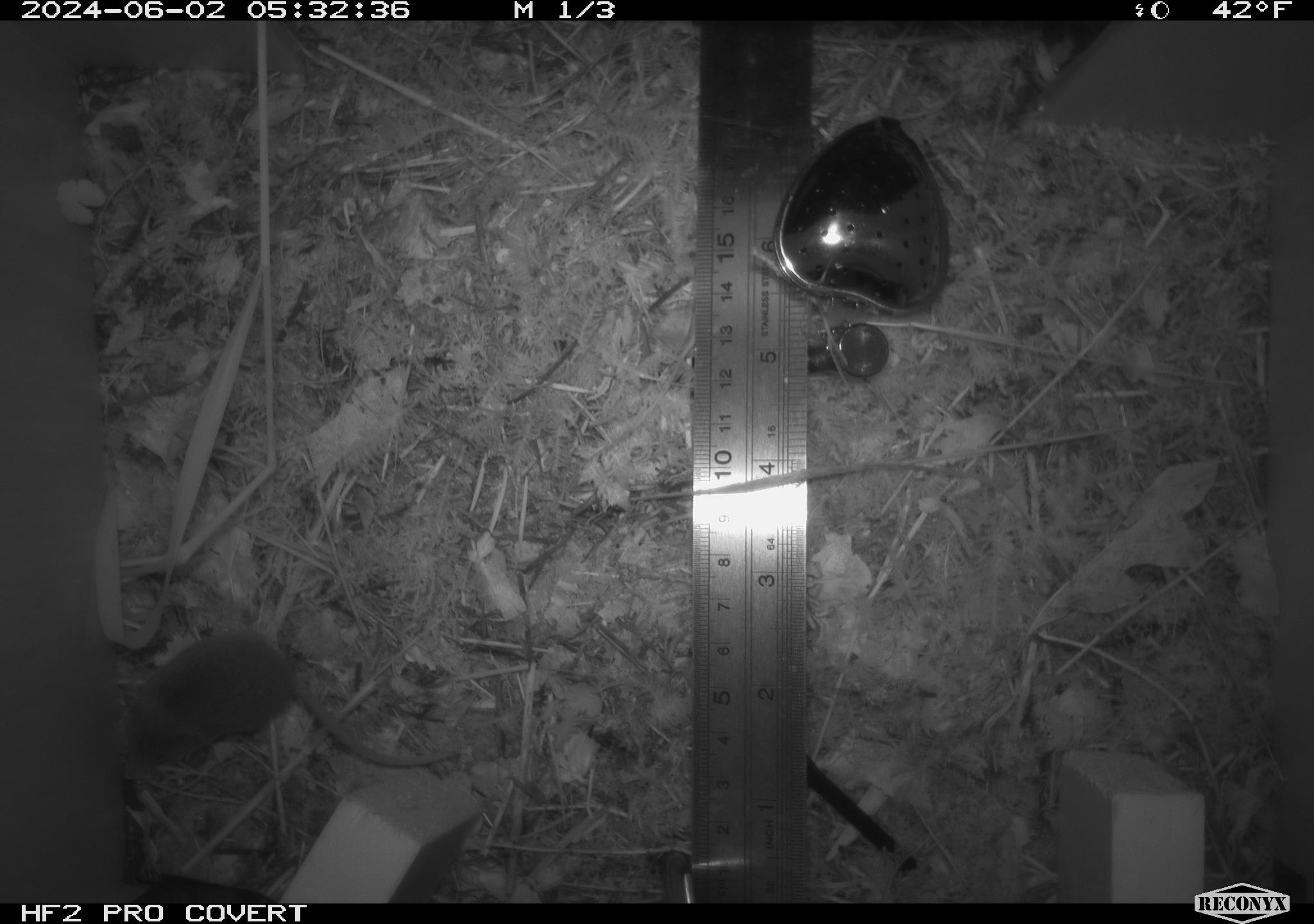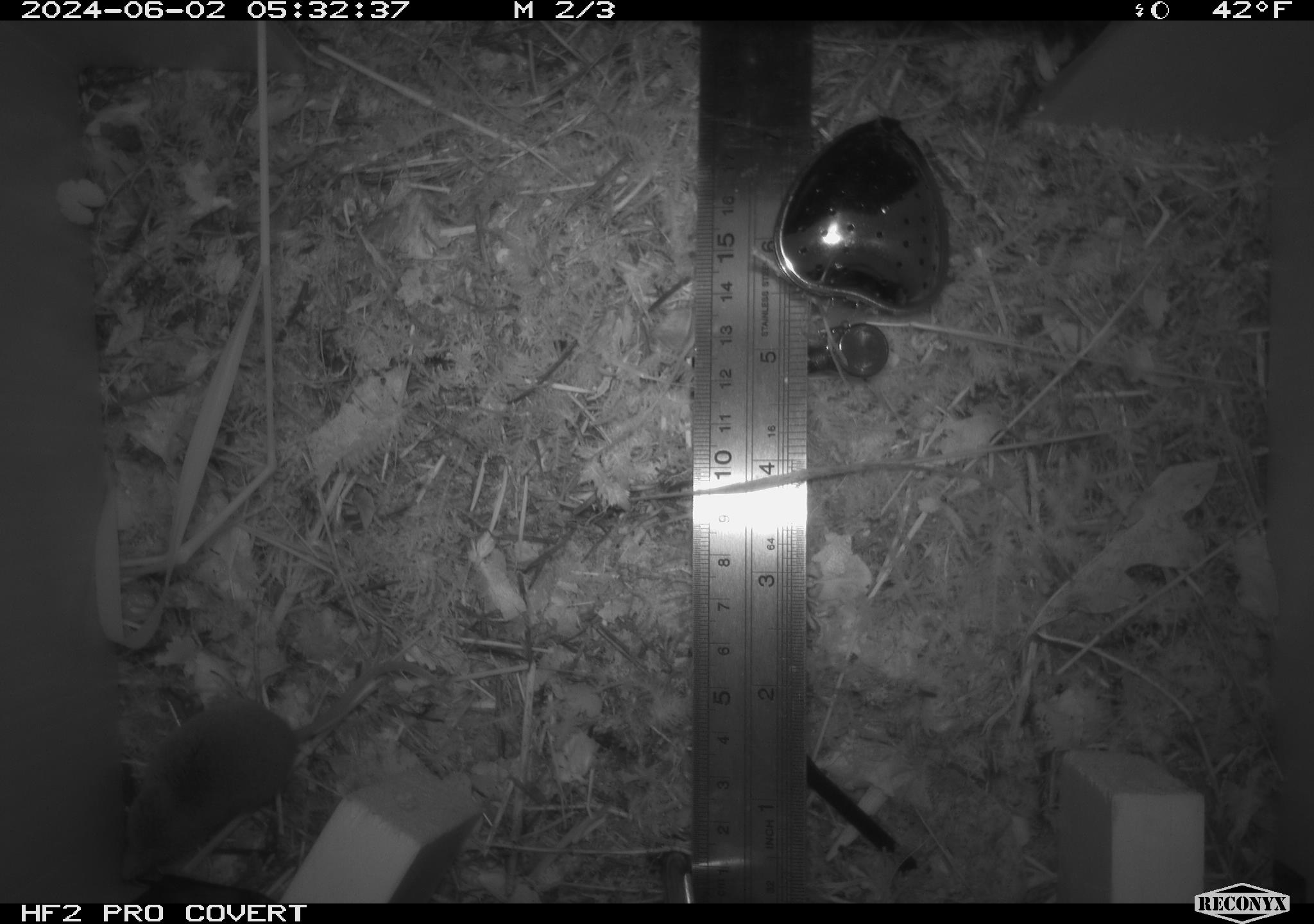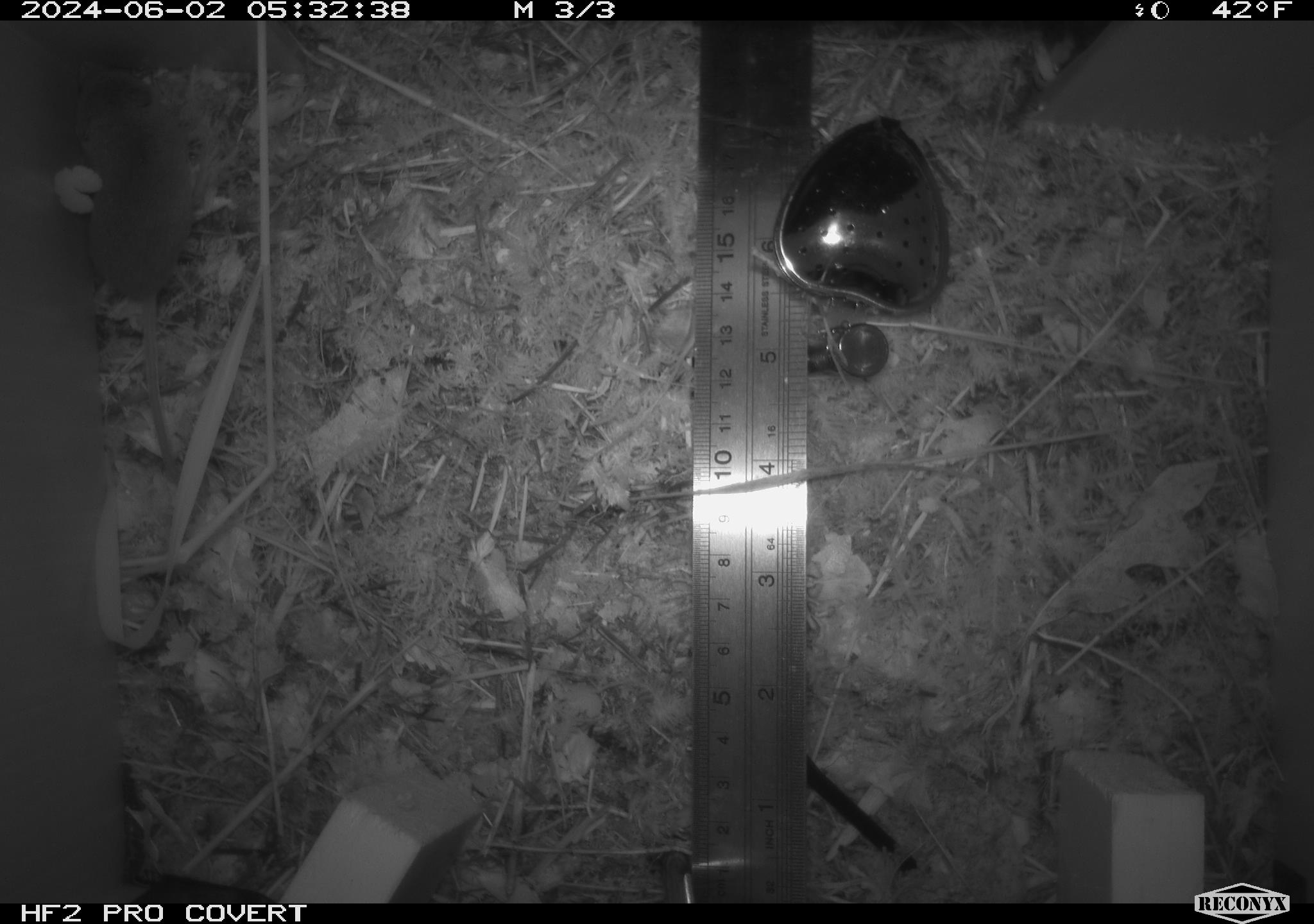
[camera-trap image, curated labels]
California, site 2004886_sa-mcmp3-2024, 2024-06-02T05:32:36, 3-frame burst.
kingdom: Animalia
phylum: Chordata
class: Mammalia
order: Eulipotyphla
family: Soricidae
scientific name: Soricidae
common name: shrews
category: soricidae family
Soricidae family (shrews) (Soricidae).